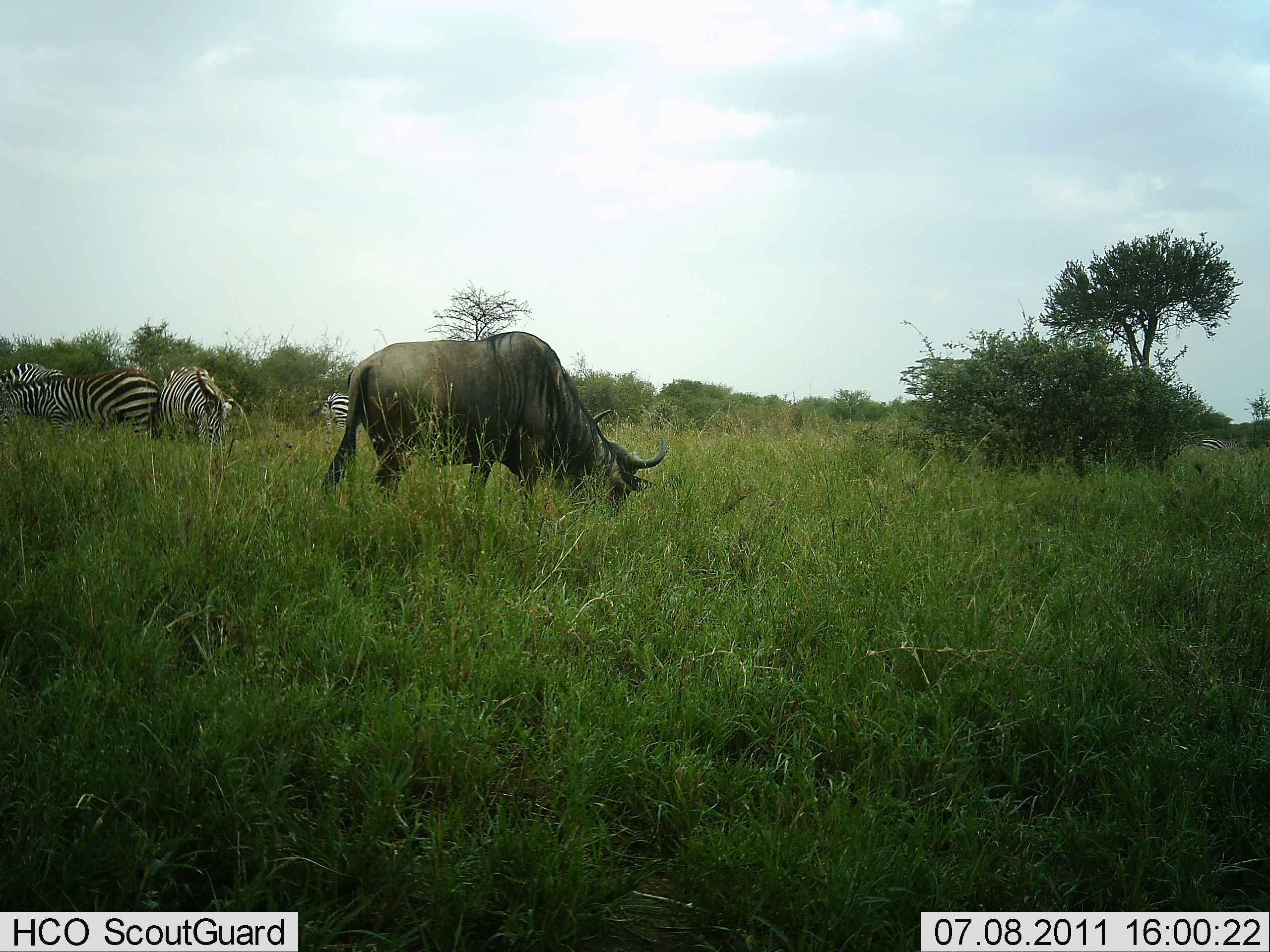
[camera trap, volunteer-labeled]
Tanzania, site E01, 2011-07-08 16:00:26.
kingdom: Animalia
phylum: Chordata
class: Mammalia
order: Artiodactyla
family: Bovidae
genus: Connochaetes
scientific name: Connochaetes taurinus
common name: blue wildebeest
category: wildebeest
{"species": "wildebeest (blue wildebeest) (Connochaetes taurinus)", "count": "1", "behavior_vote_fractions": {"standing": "42%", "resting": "0%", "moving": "0%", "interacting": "0%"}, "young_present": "0%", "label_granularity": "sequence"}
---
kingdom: Animalia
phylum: Chordata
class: Mammalia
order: Perissodactyla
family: Equidae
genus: Equus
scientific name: Equus quagga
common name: plains zebra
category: zebra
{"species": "zebra (plains zebra) (Equus quagga)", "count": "4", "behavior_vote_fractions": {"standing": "42%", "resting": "0%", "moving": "0%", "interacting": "8%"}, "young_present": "0%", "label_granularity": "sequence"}